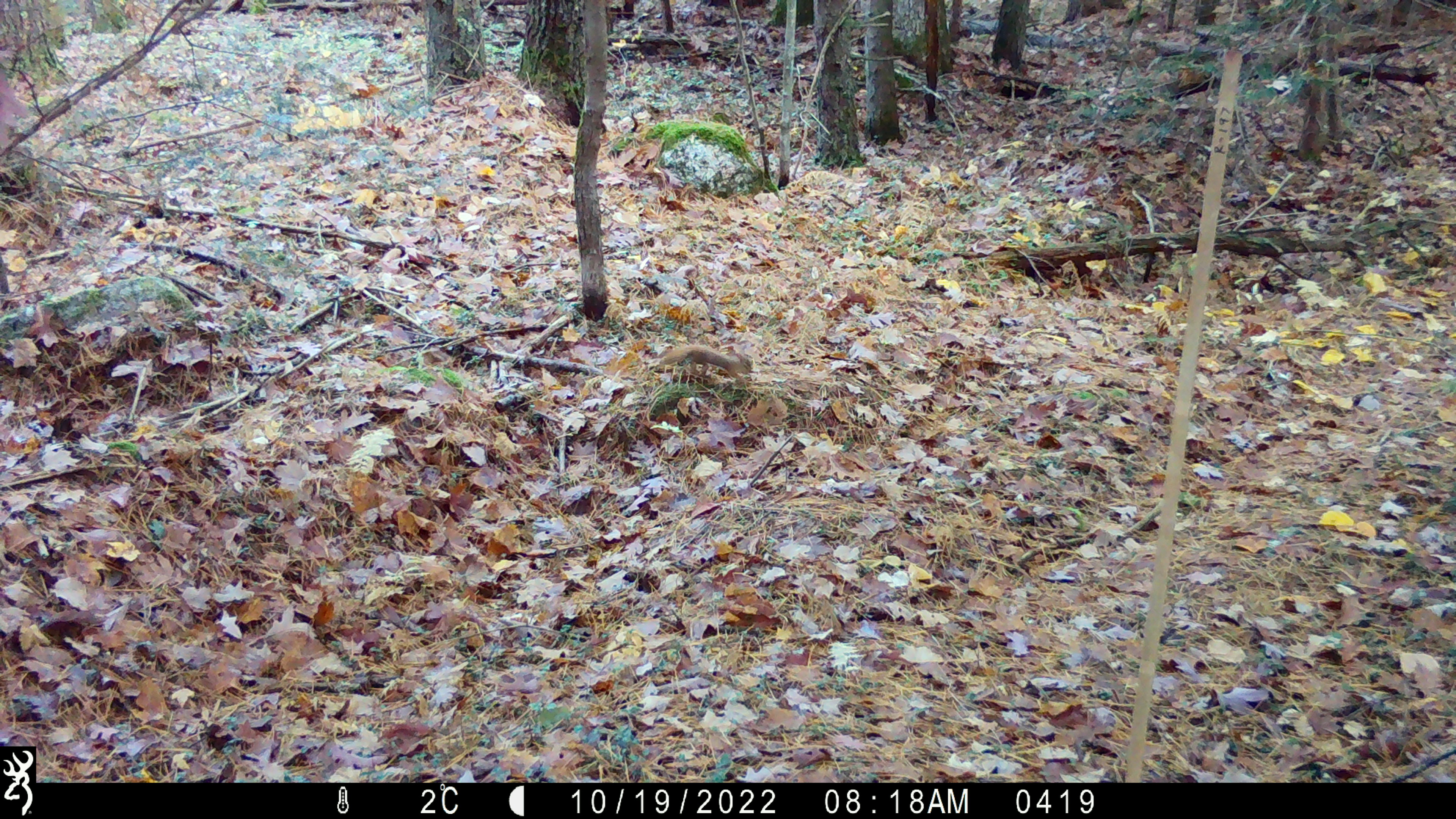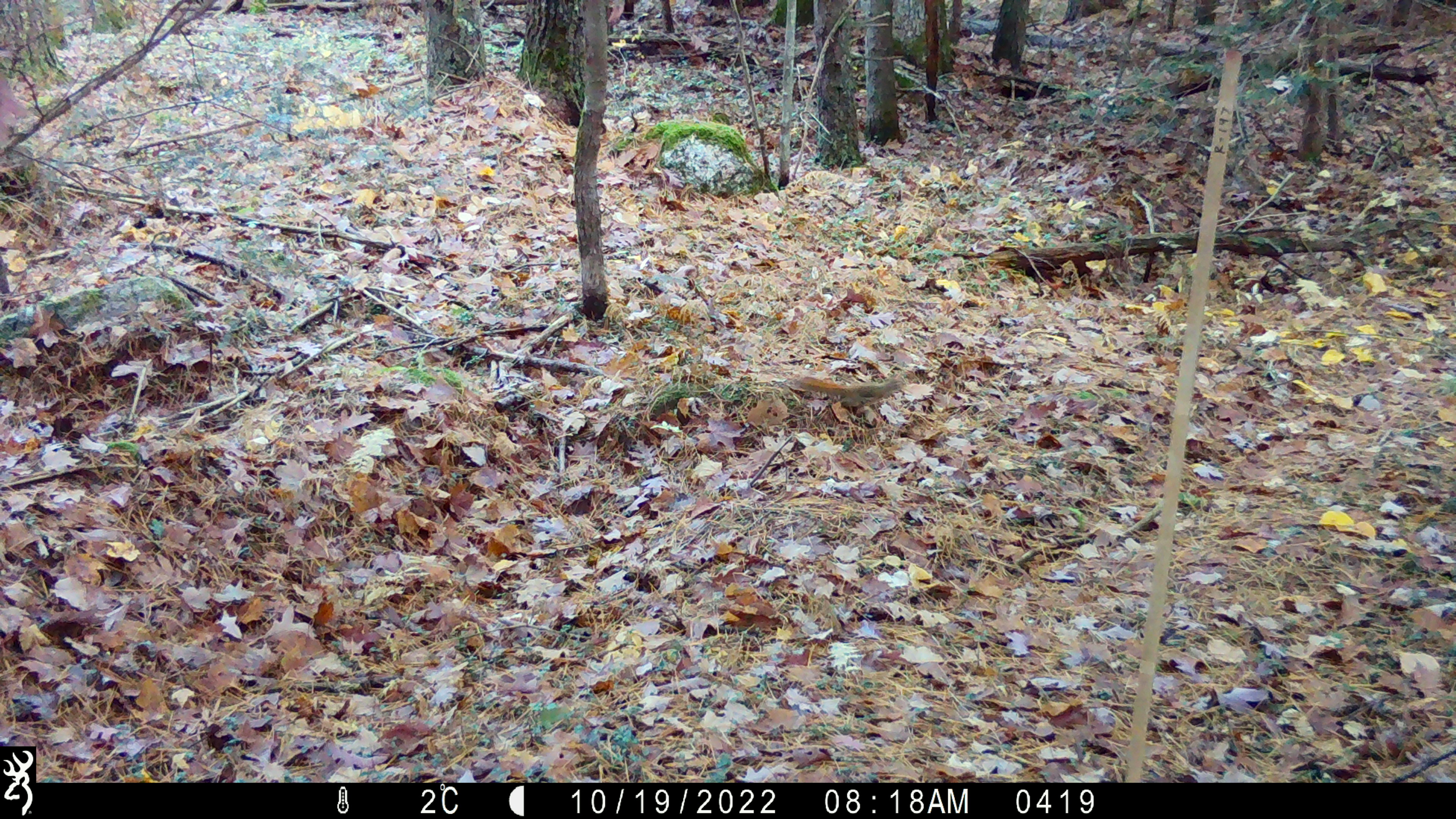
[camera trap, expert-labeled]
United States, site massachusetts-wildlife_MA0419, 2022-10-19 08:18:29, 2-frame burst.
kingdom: Animalia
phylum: Chordata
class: Mammalia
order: Rodentia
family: Sciuridae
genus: Tamiasciurus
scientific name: Tamiasciurus hudsonicus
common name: red squirrel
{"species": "red squirrel (Tamiasciurus hudsonicus)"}